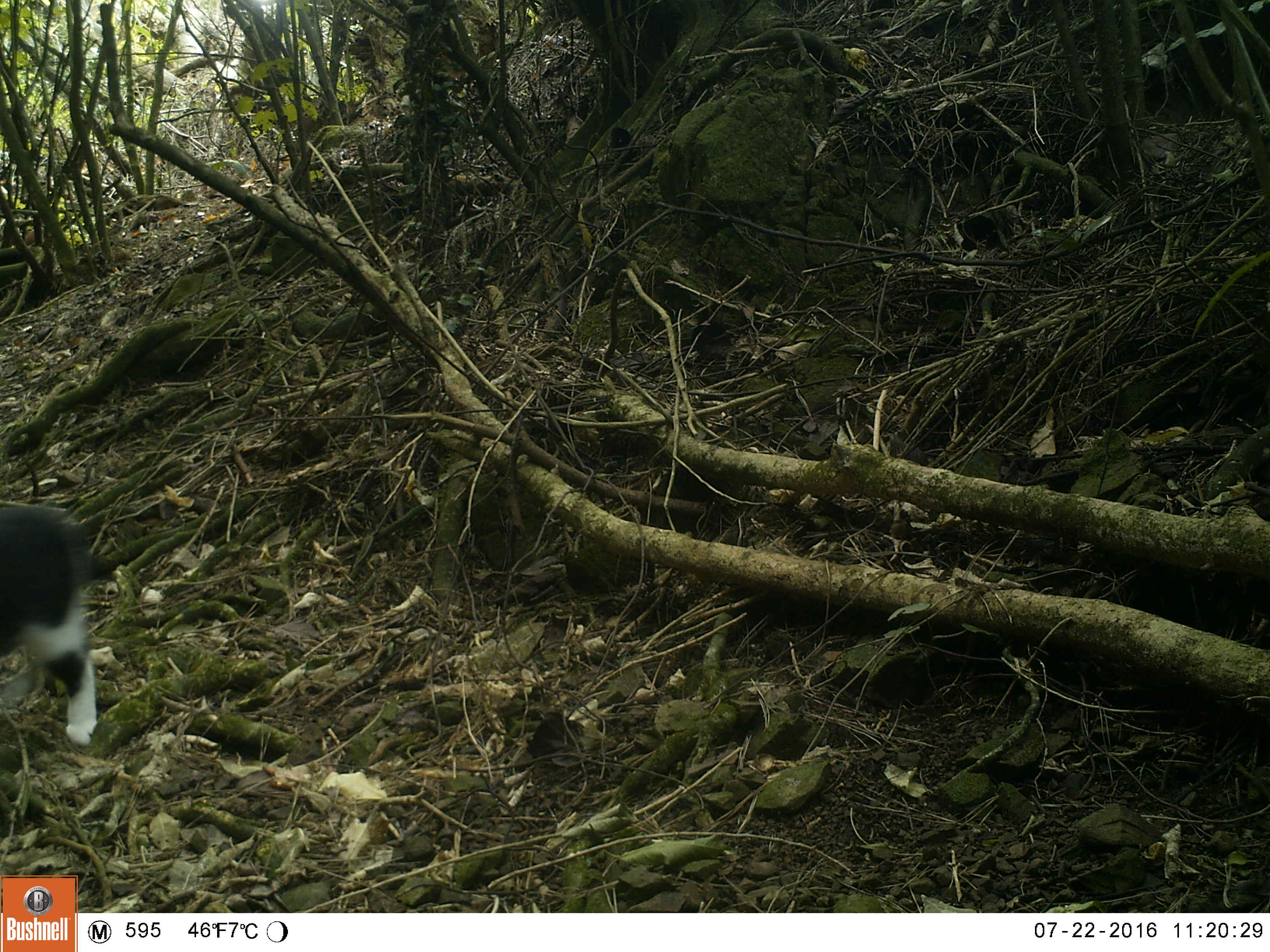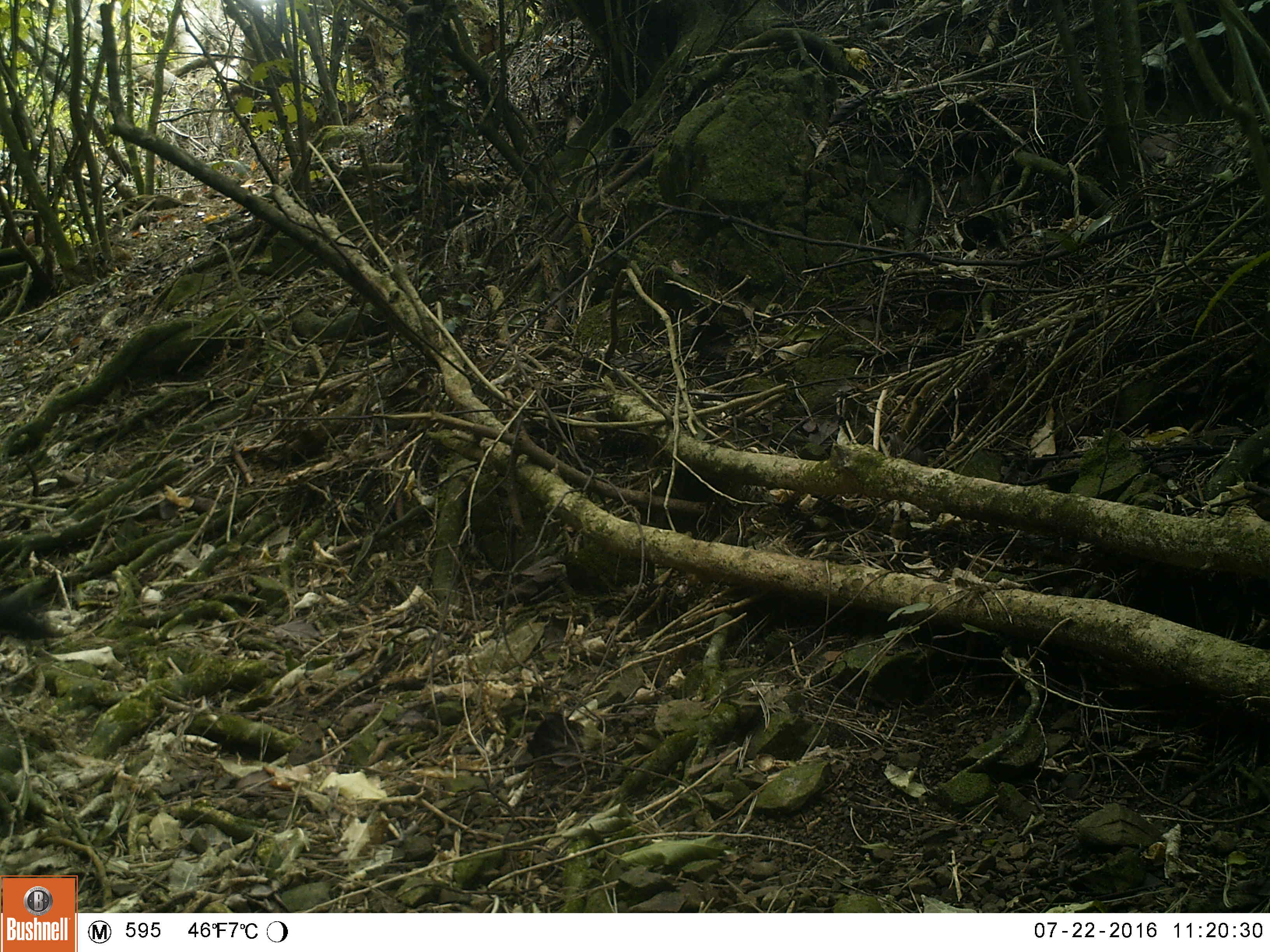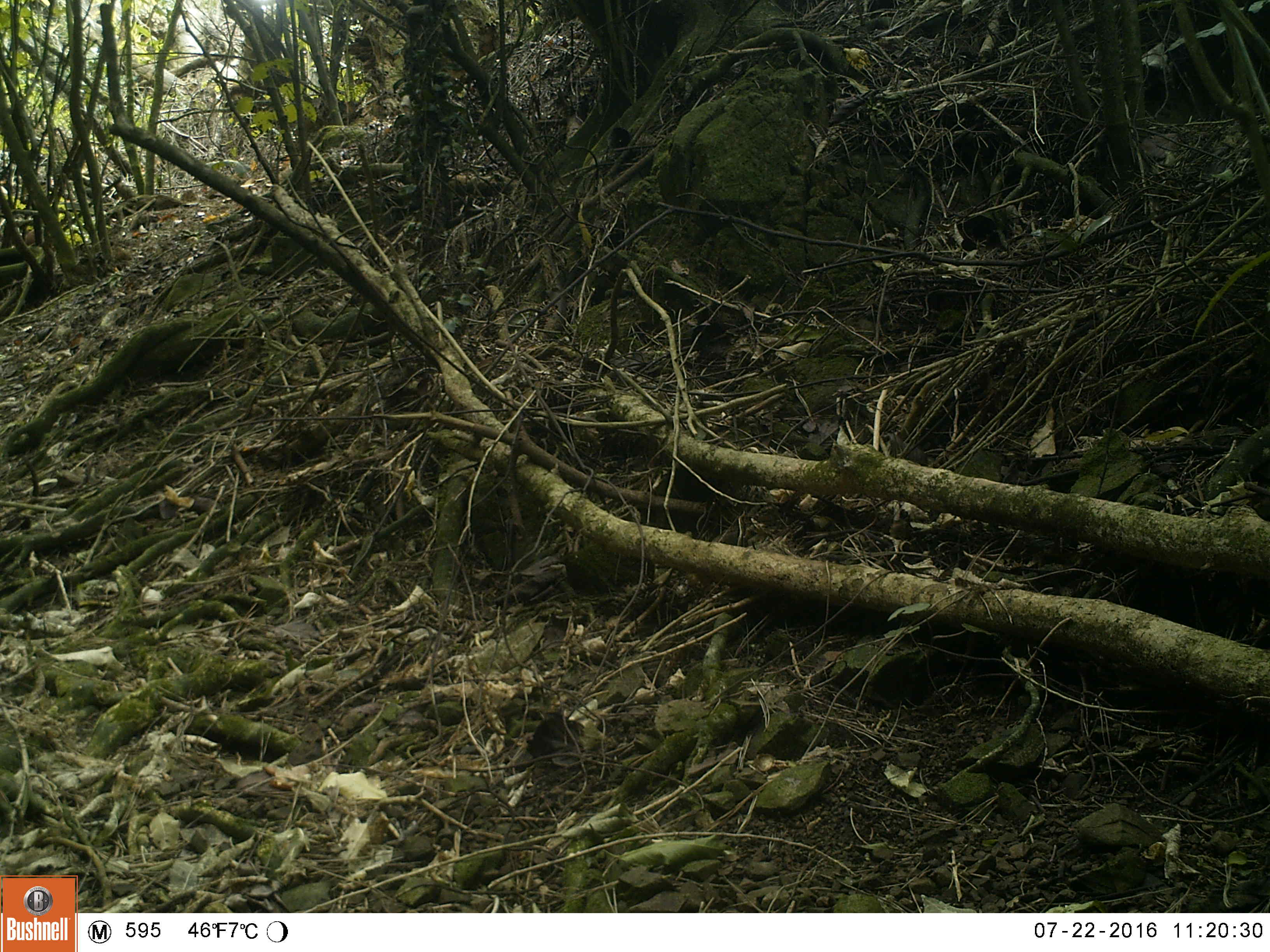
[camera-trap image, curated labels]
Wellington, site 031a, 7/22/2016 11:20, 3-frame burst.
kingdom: Animalia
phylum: Chordata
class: Mammalia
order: Carnivora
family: Felidae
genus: Felis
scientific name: Felis catus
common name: cat